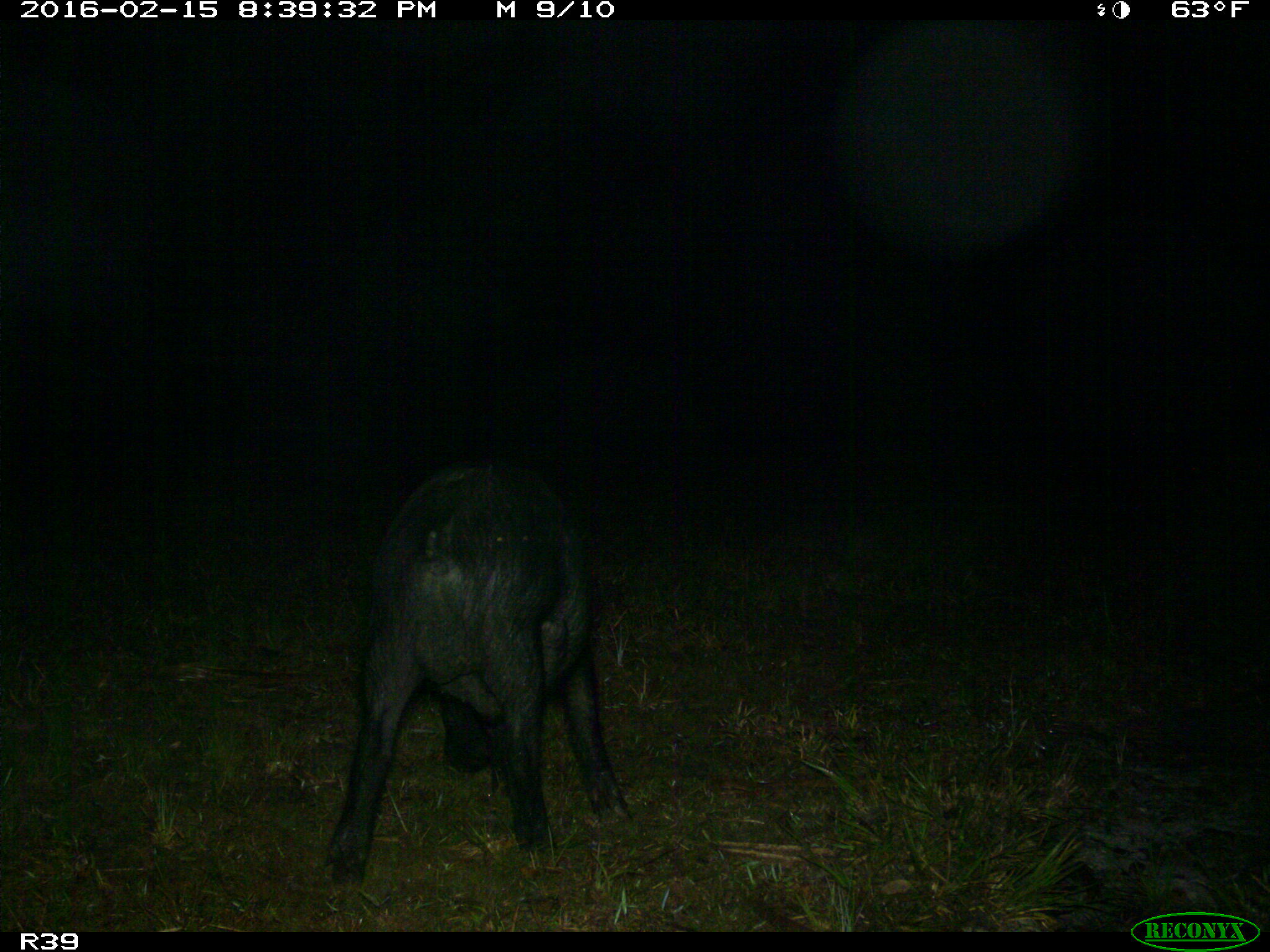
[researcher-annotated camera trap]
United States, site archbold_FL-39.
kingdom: Animalia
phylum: Chordata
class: Mammalia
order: Artiodactyla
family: Suidae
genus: Sus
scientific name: Sus scrofa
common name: wild boar